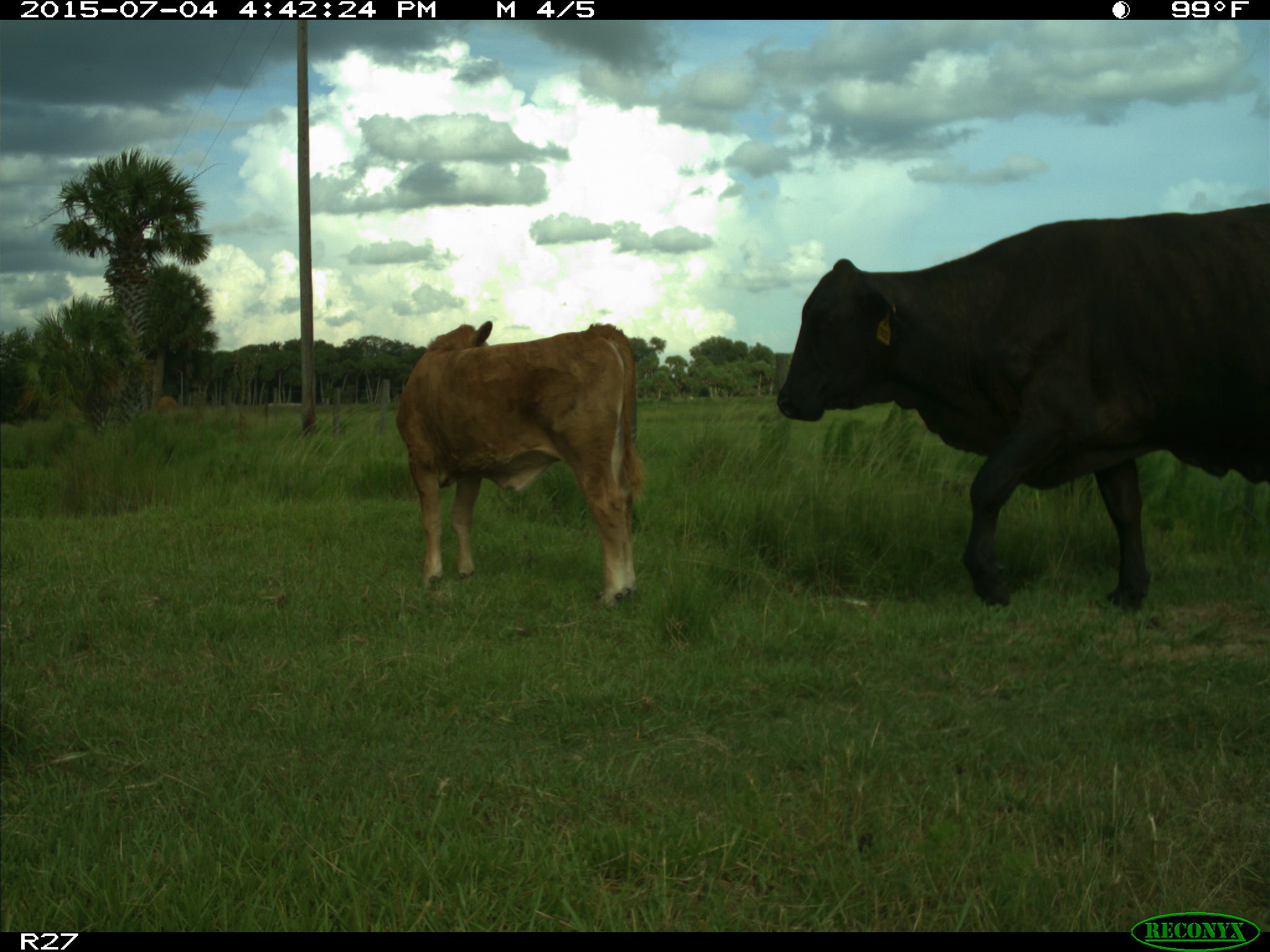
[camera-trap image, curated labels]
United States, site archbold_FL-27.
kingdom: Animalia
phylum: Chordata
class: Mammalia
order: Artiodactyla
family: Bovidae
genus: Bos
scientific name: Bos taurus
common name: domestic cow